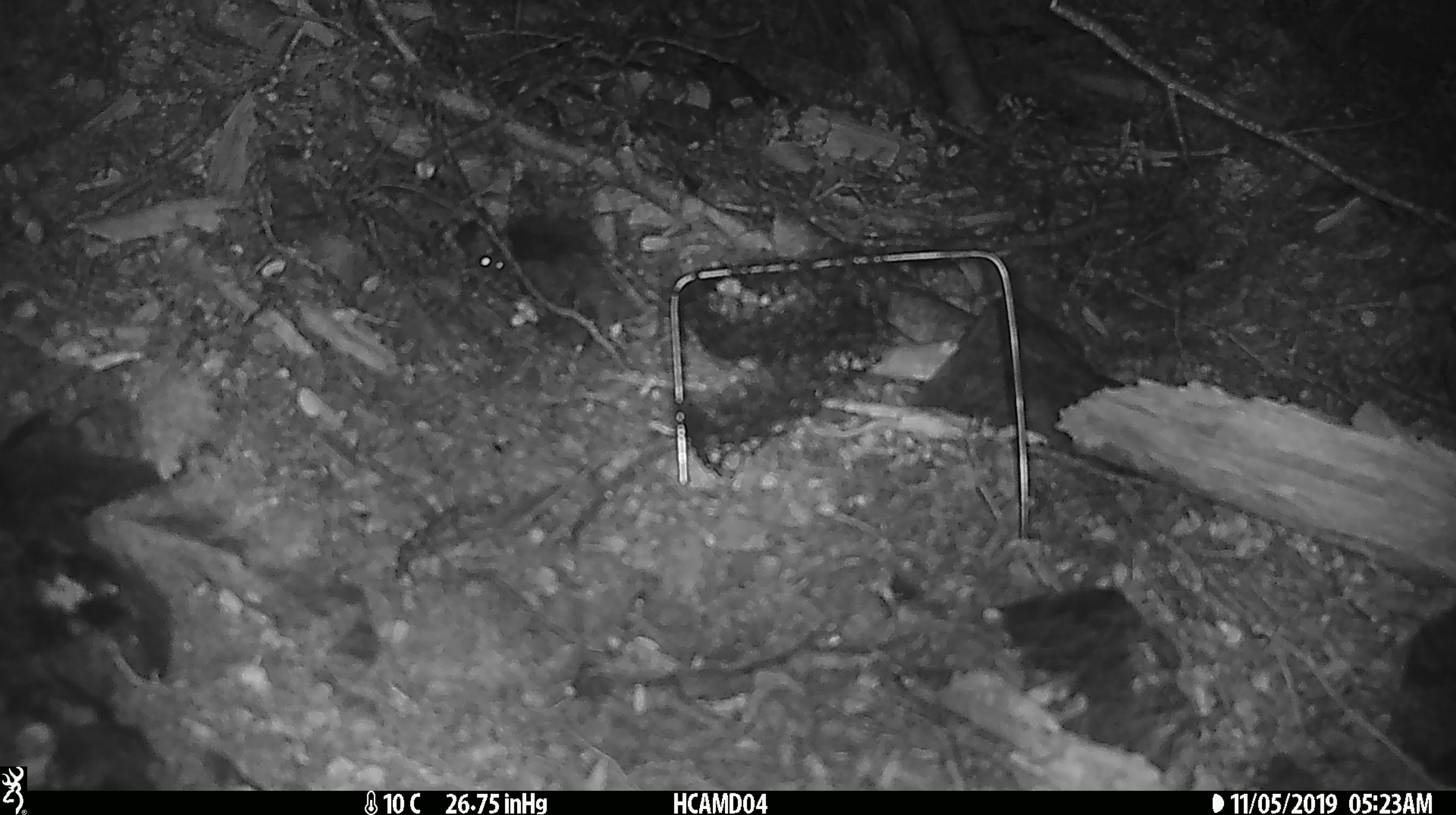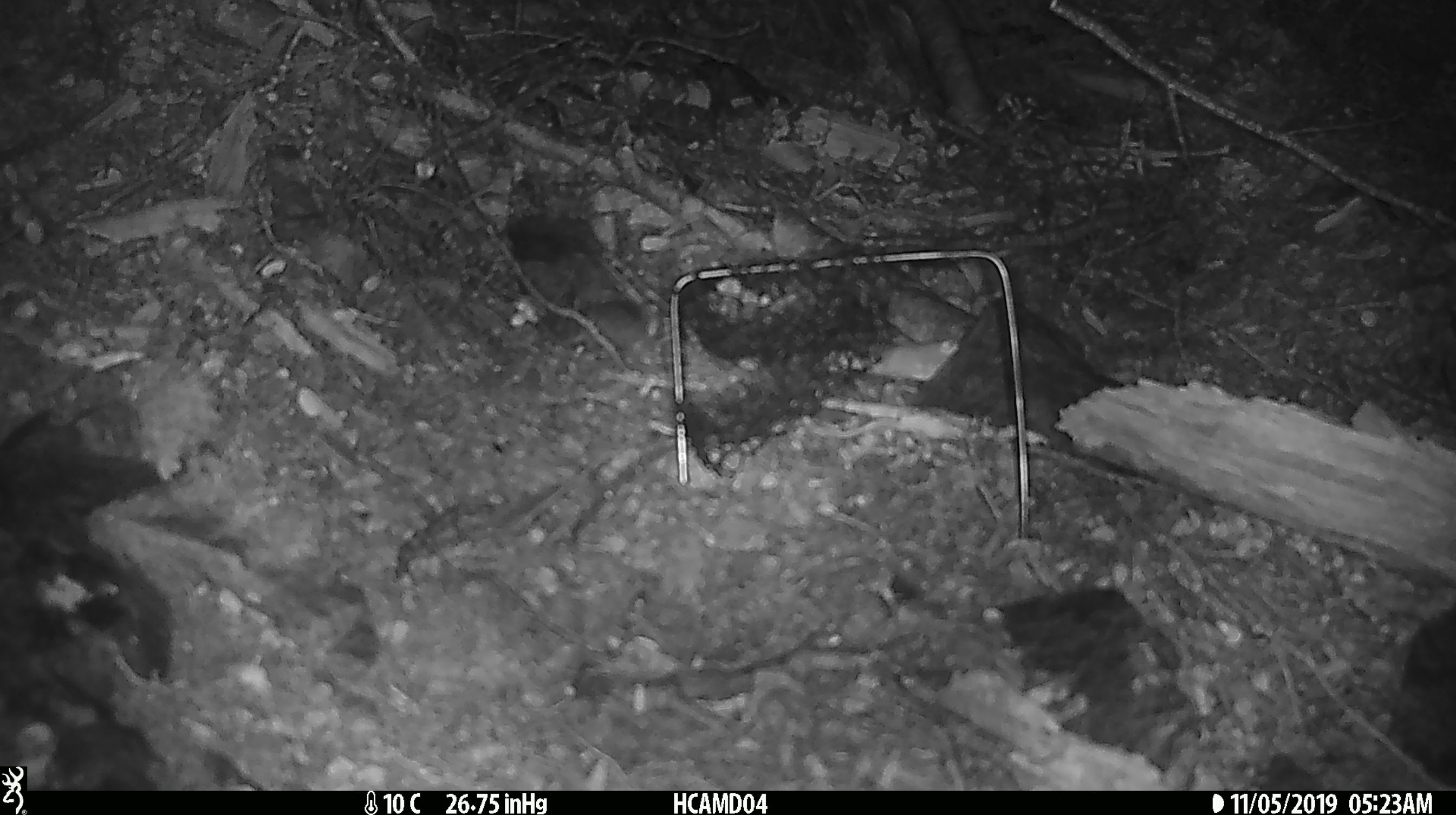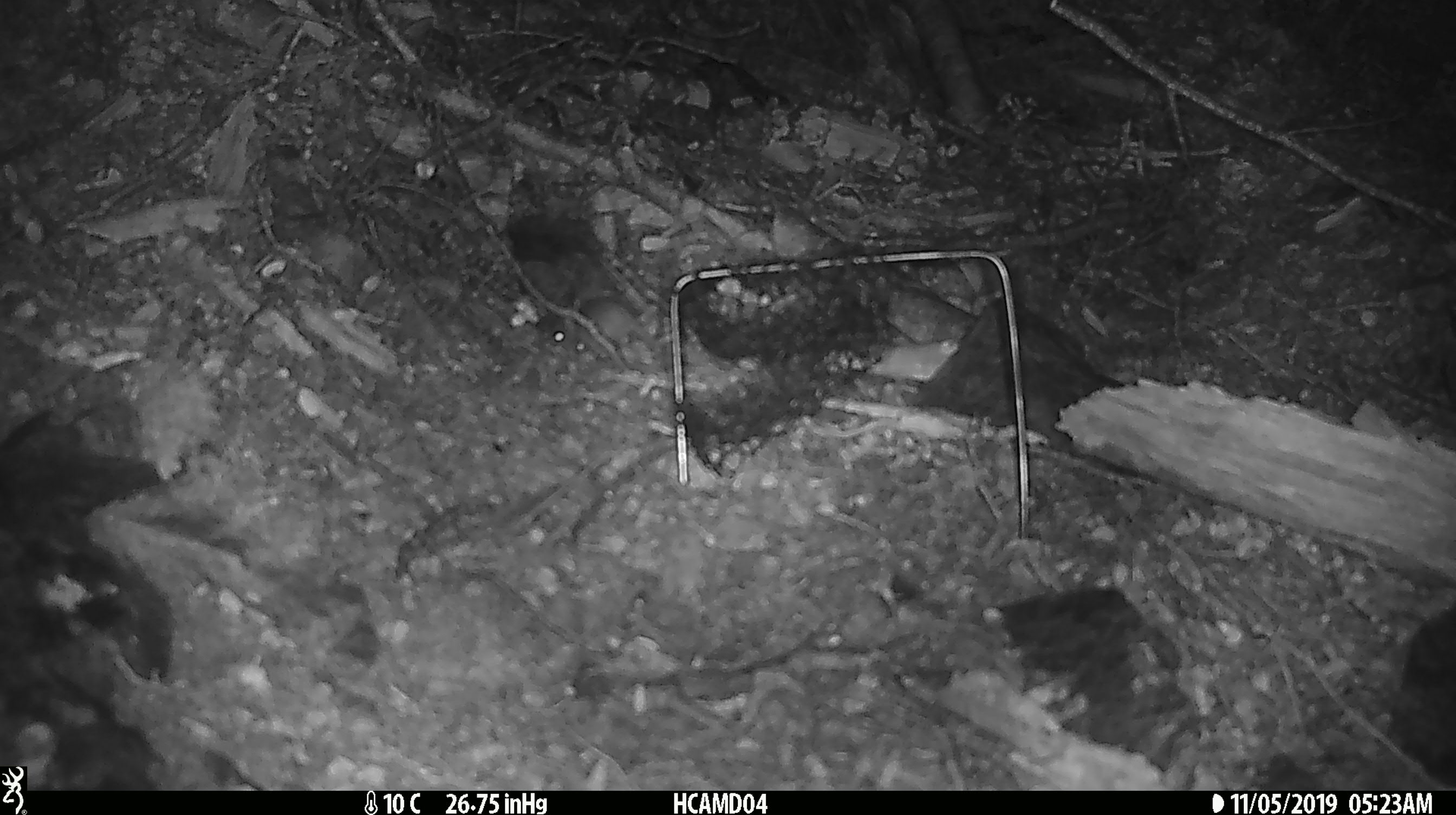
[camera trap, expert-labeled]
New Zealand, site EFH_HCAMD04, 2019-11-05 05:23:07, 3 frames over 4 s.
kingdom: Animalia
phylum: Chordata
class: Mammalia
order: Rodentia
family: Muridae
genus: Mus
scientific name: Mus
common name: mouse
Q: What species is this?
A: Mouse (Mus).